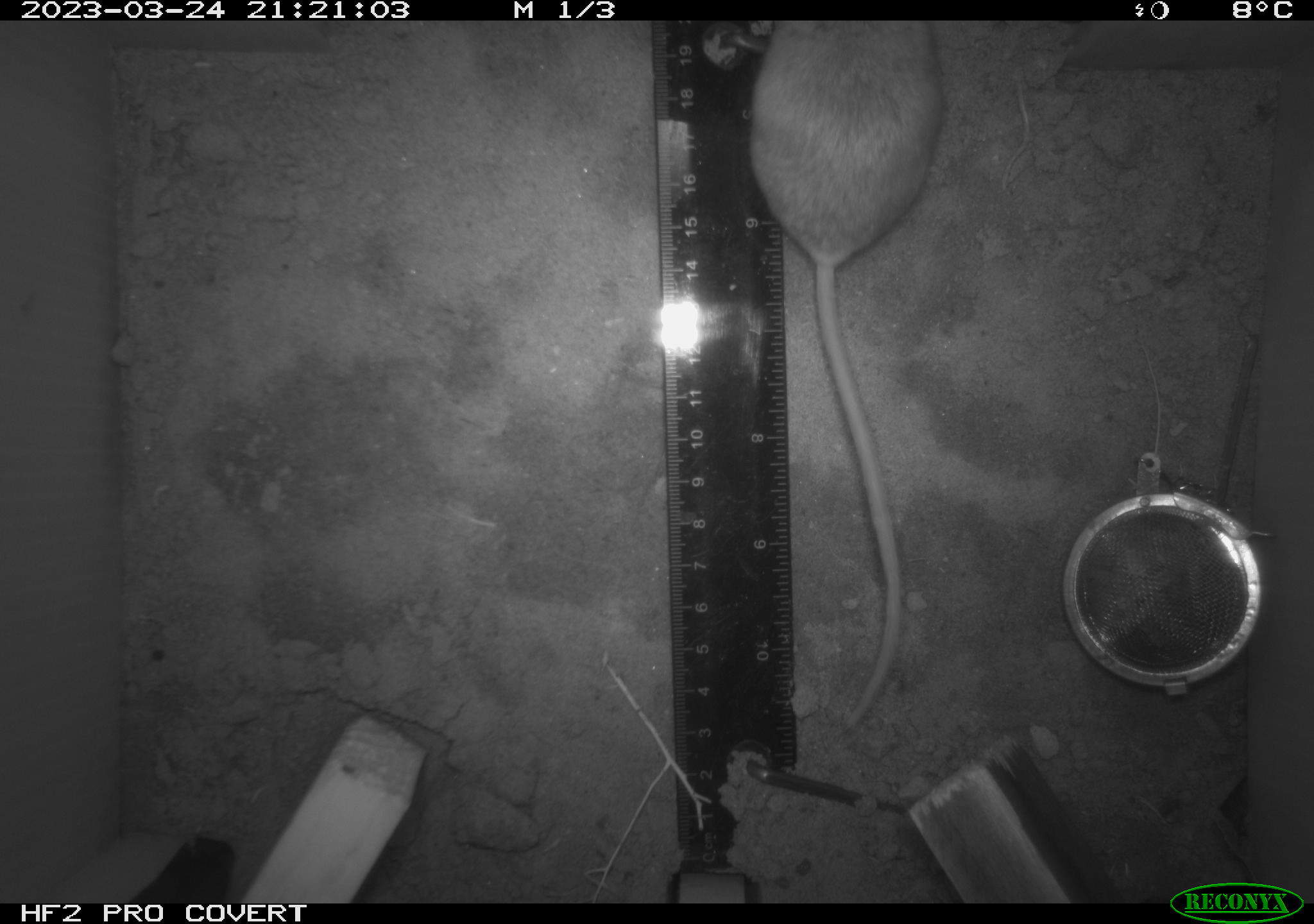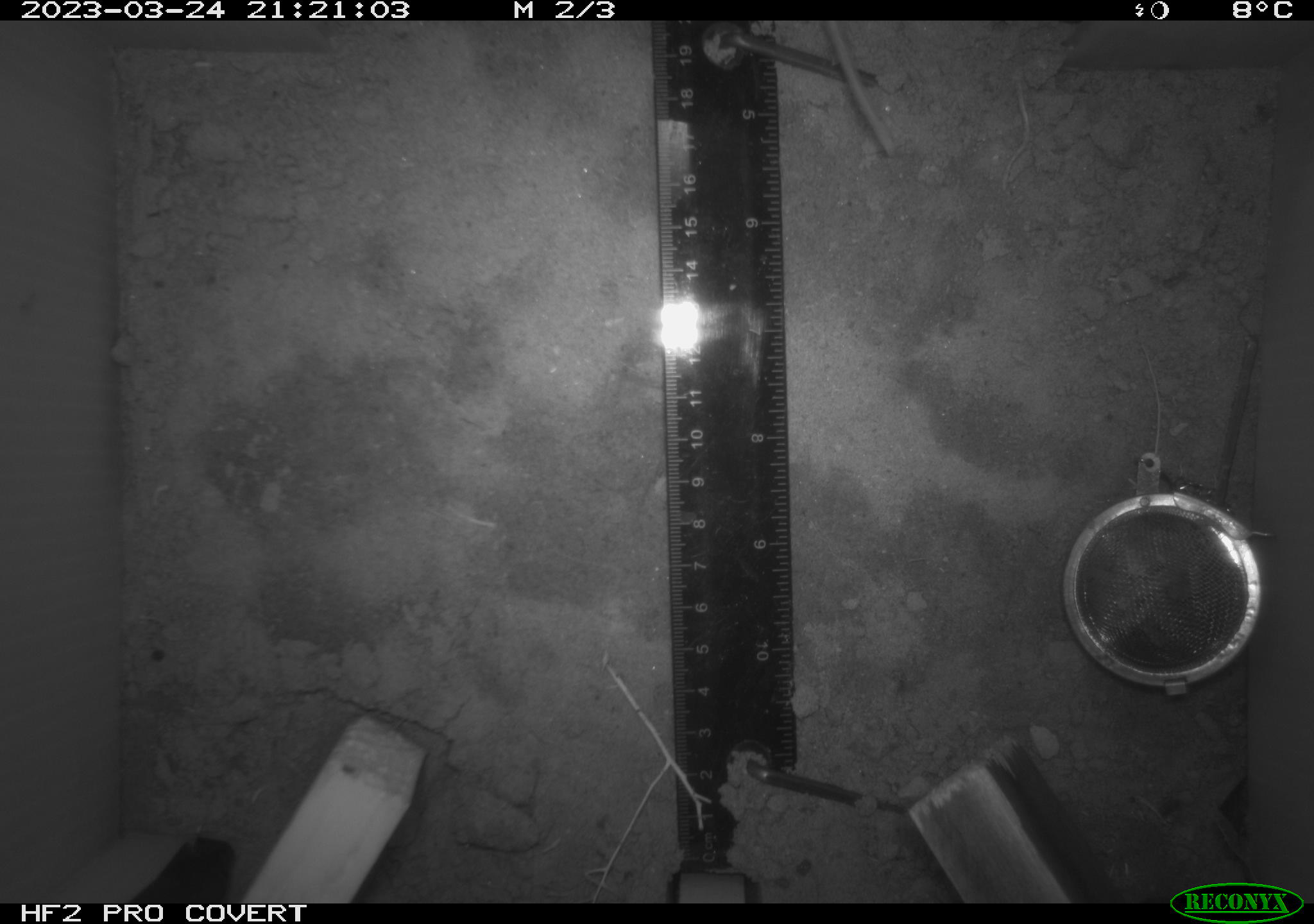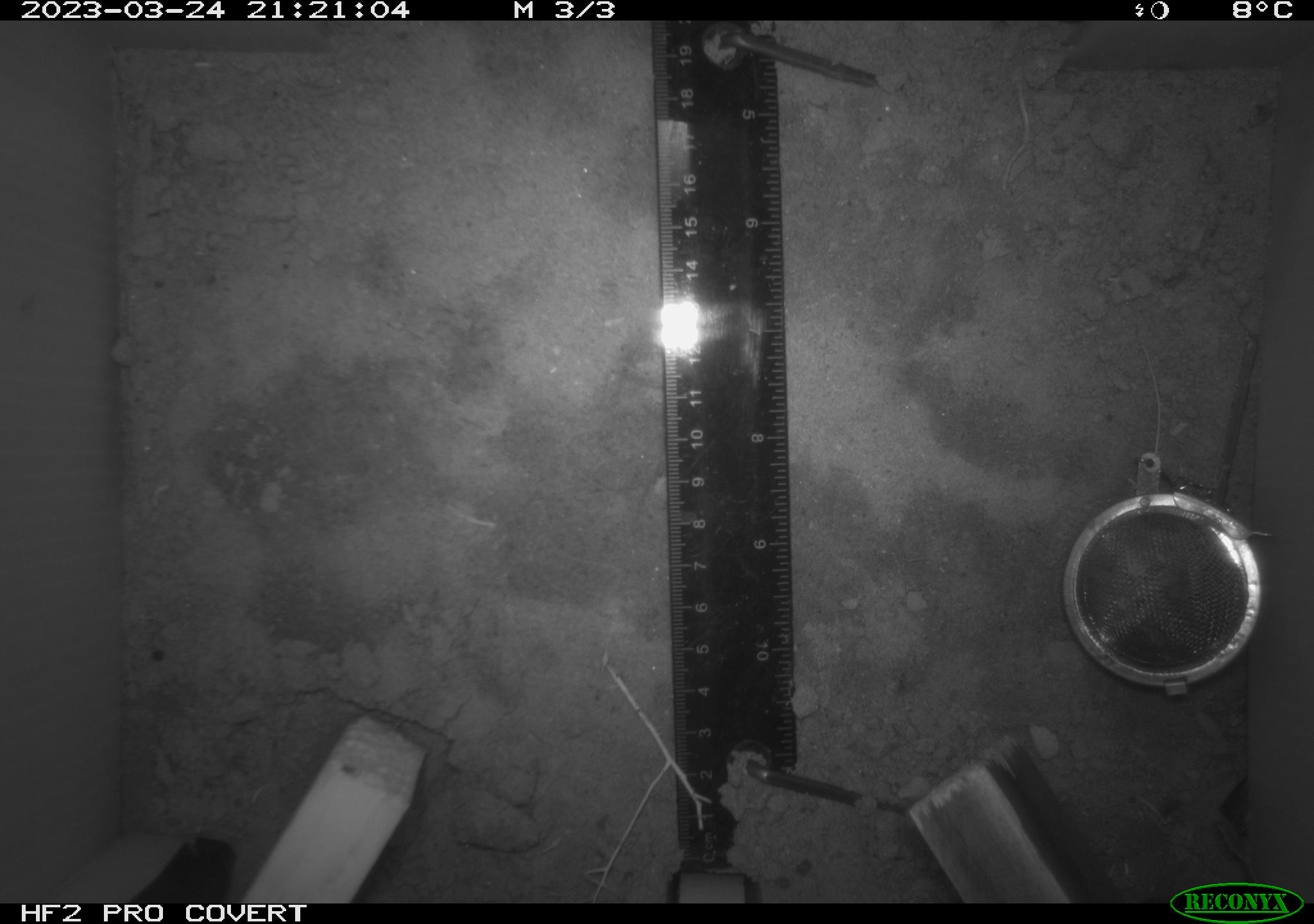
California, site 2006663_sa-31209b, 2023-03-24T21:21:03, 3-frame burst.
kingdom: Animalia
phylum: Chordata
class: Mammalia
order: Rodentia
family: Cricetidae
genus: Peromyscus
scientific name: Peromyscus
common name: deer mice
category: peromyscus species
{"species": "peromyscus species (deer mice) (Peromyscus)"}